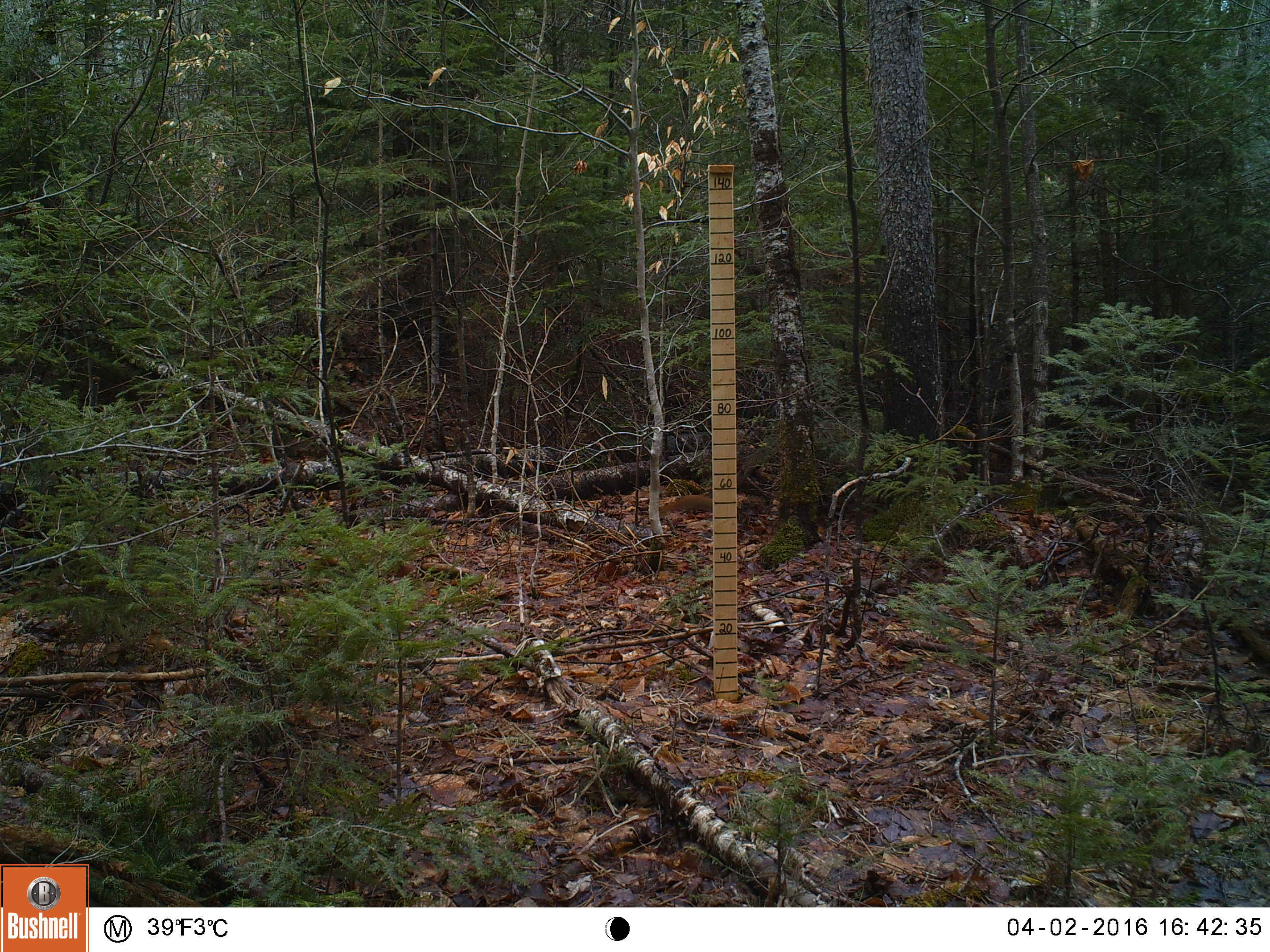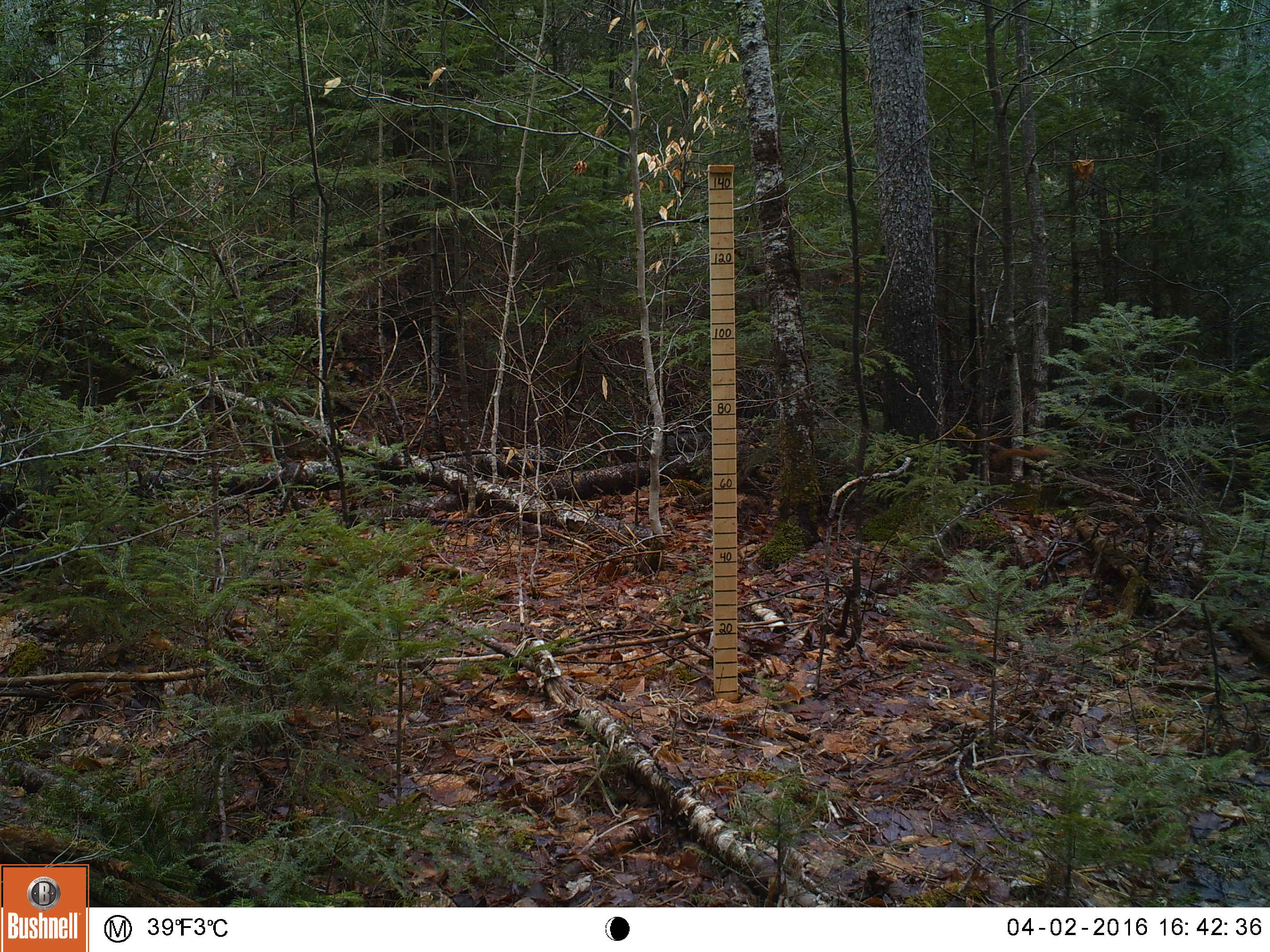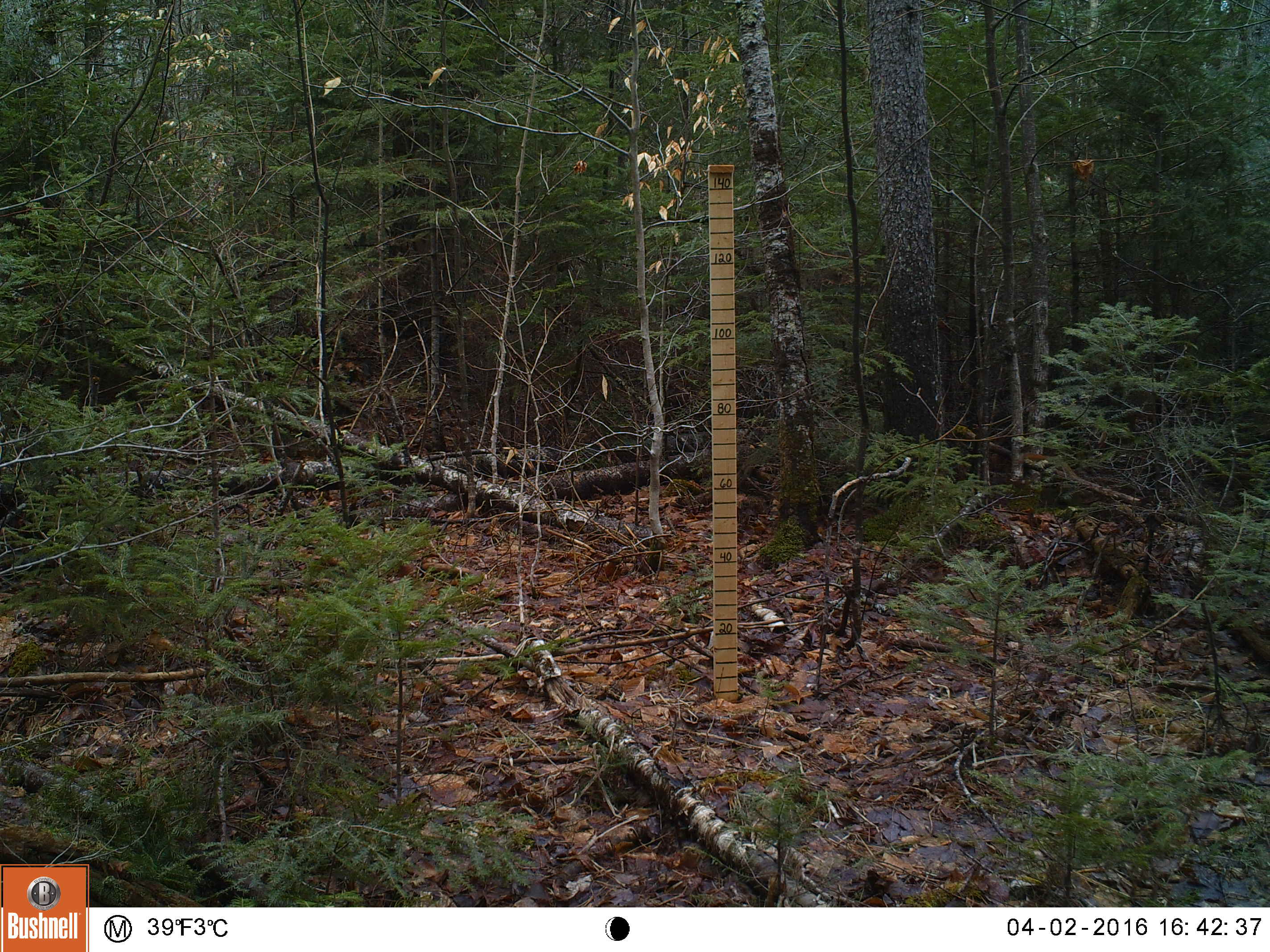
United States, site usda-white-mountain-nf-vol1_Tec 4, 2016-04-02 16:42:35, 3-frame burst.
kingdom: Animalia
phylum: Chordata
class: Mammalia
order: Rodentia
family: Sciuridae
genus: Tamiasciurus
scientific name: Tamiasciurus hudsonicus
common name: red squirrel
Red squirrel (Tamiasciurus hudsonicus).